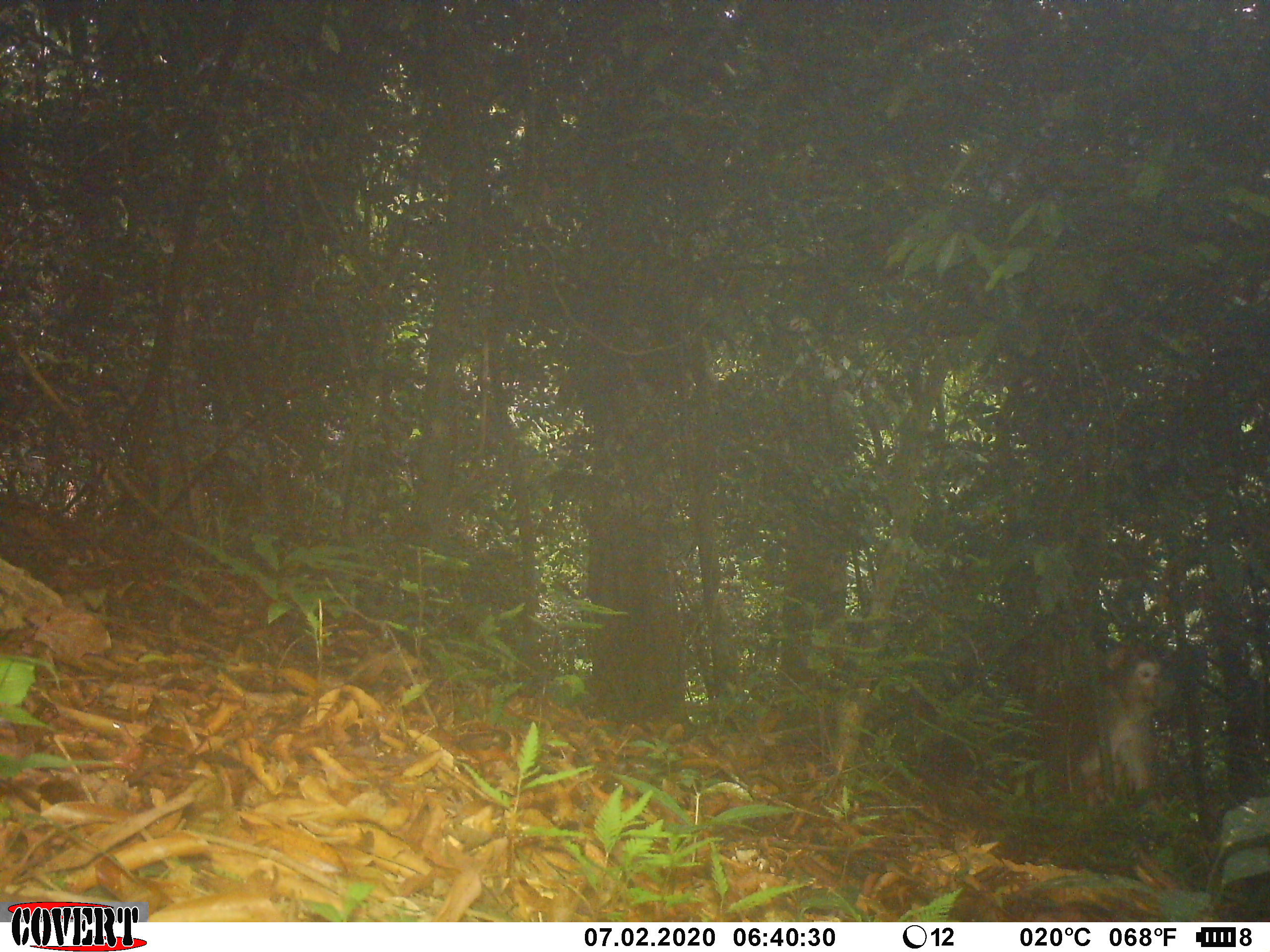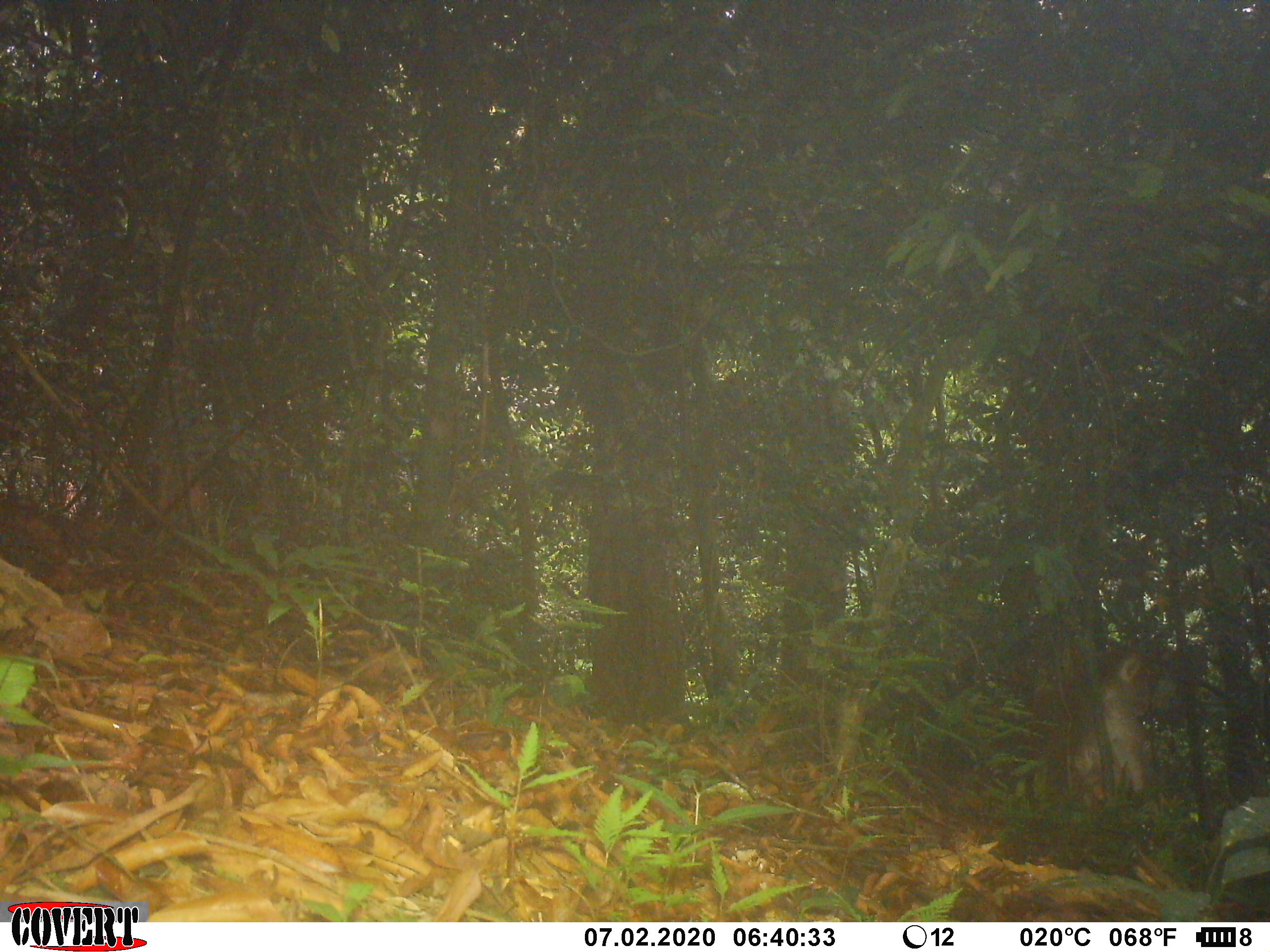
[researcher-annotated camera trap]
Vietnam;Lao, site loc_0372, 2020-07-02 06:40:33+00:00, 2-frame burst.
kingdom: Animalia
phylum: Chordata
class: Mammalia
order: Primates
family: Cercopithecidae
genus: Macaca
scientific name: Macaca nemestrina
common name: pig-tailed macaque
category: pig tailed macaque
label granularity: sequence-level